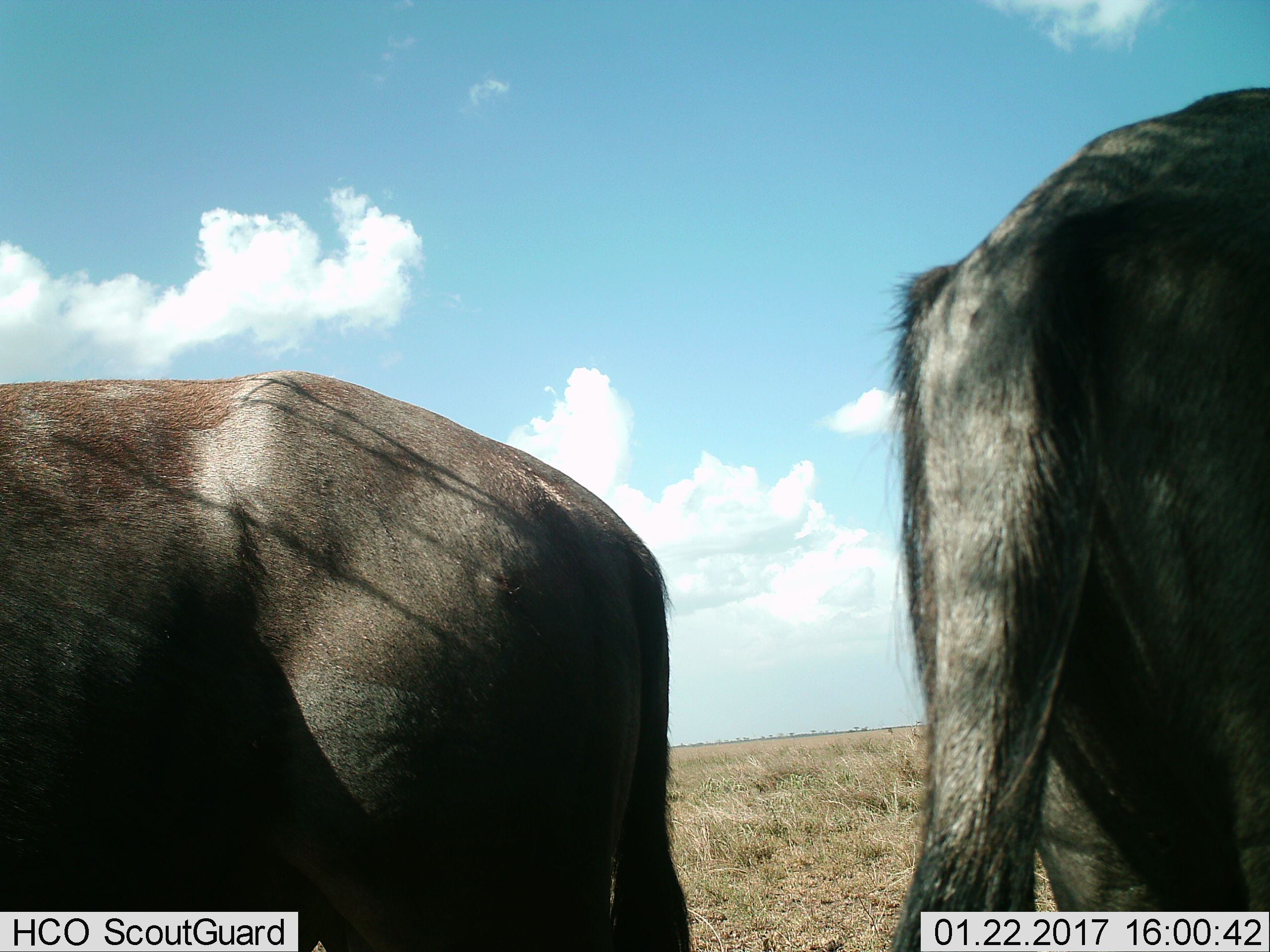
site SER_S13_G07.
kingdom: Animalia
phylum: Chordata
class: Mammalia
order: Artiodactyla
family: Bovidae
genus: Connochaetes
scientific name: Connochaetes taurinus taurinus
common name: blue wildebeest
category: wildebeestblue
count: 2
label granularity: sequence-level